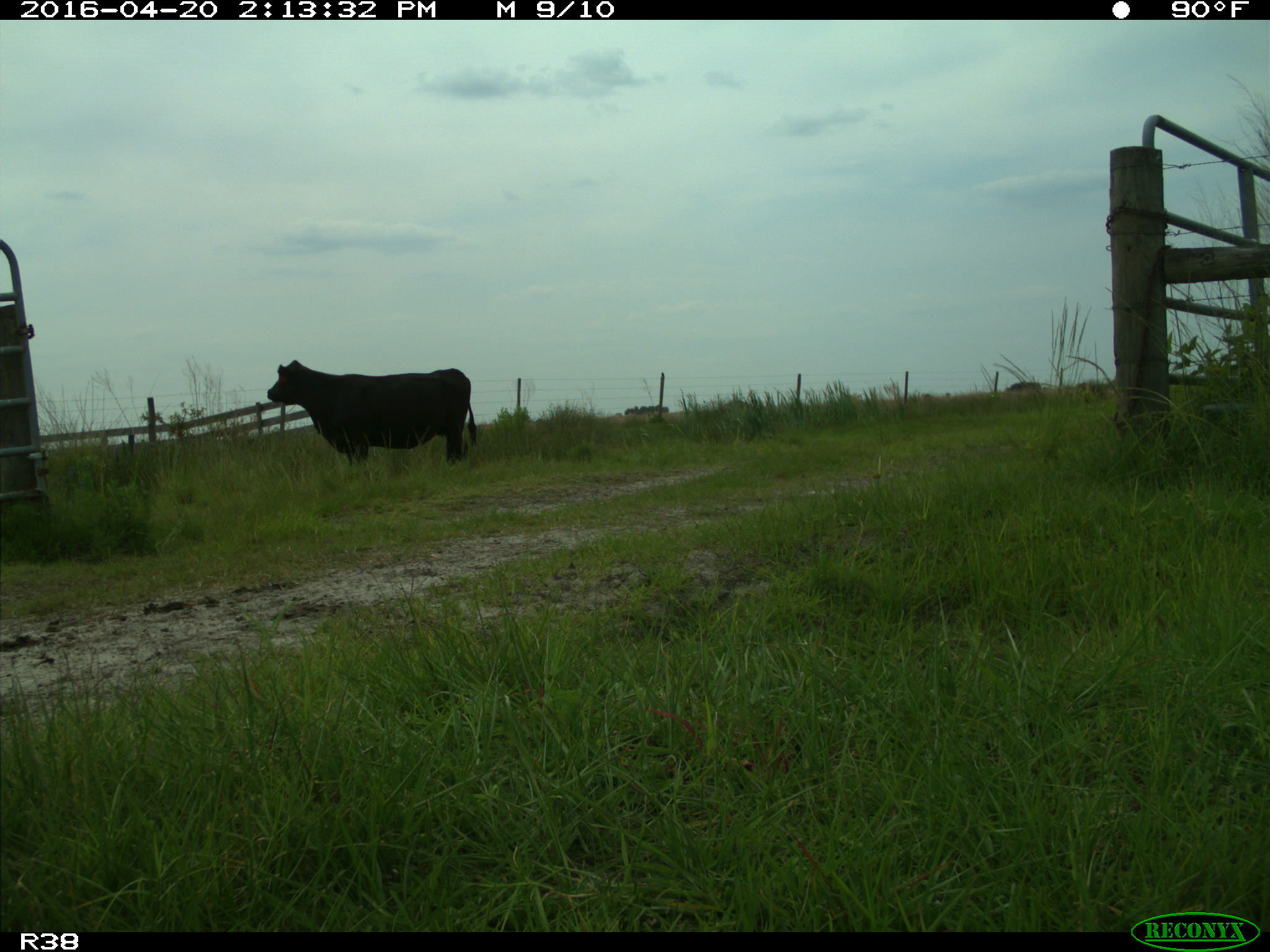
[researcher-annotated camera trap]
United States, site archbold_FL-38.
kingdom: Animalia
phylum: Chordata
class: Mammalia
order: Artiodactyla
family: Bovidae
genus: Bos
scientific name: Bos taurus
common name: domestic cow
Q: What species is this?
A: Bos taurus (domestic cow).